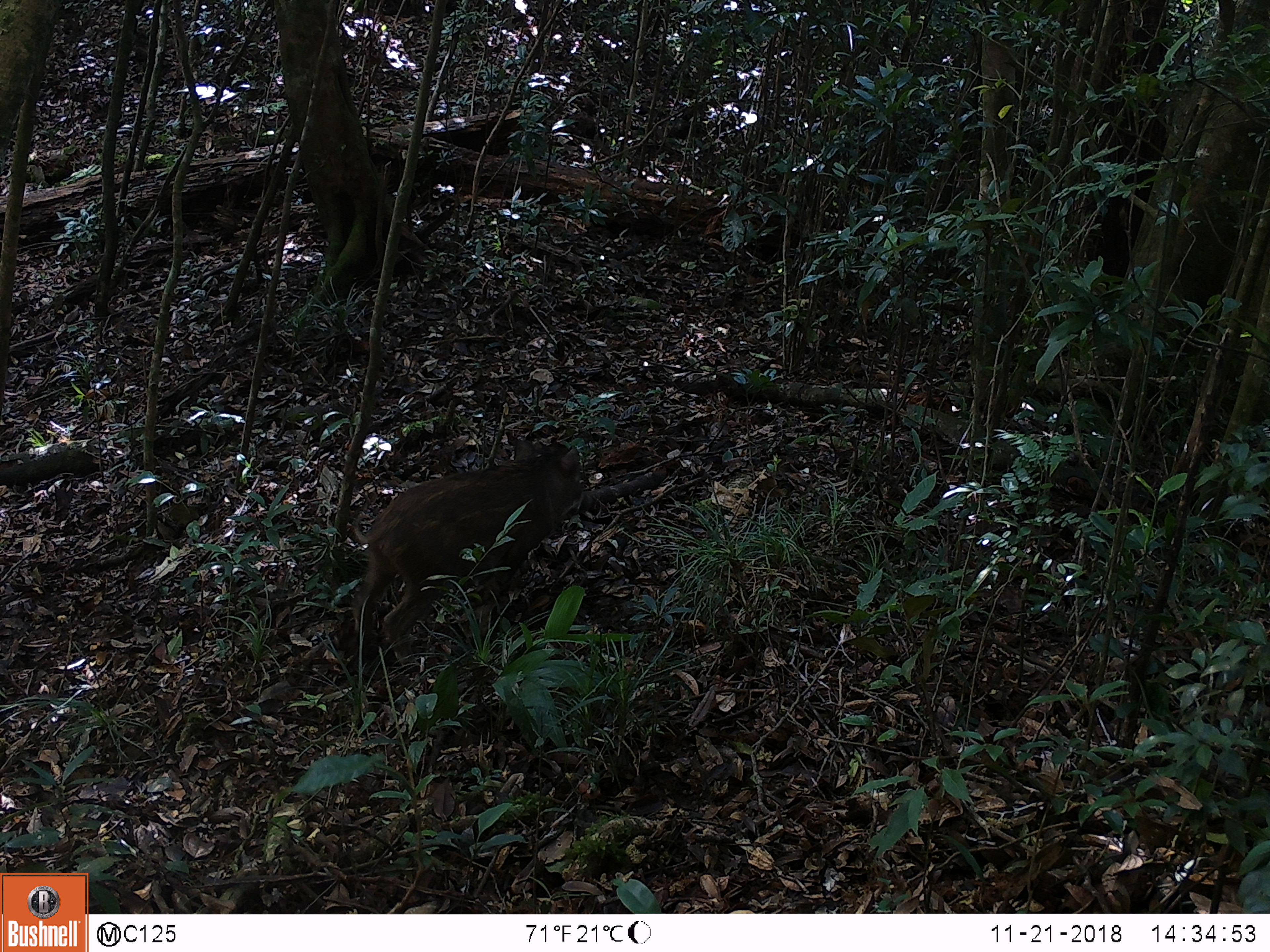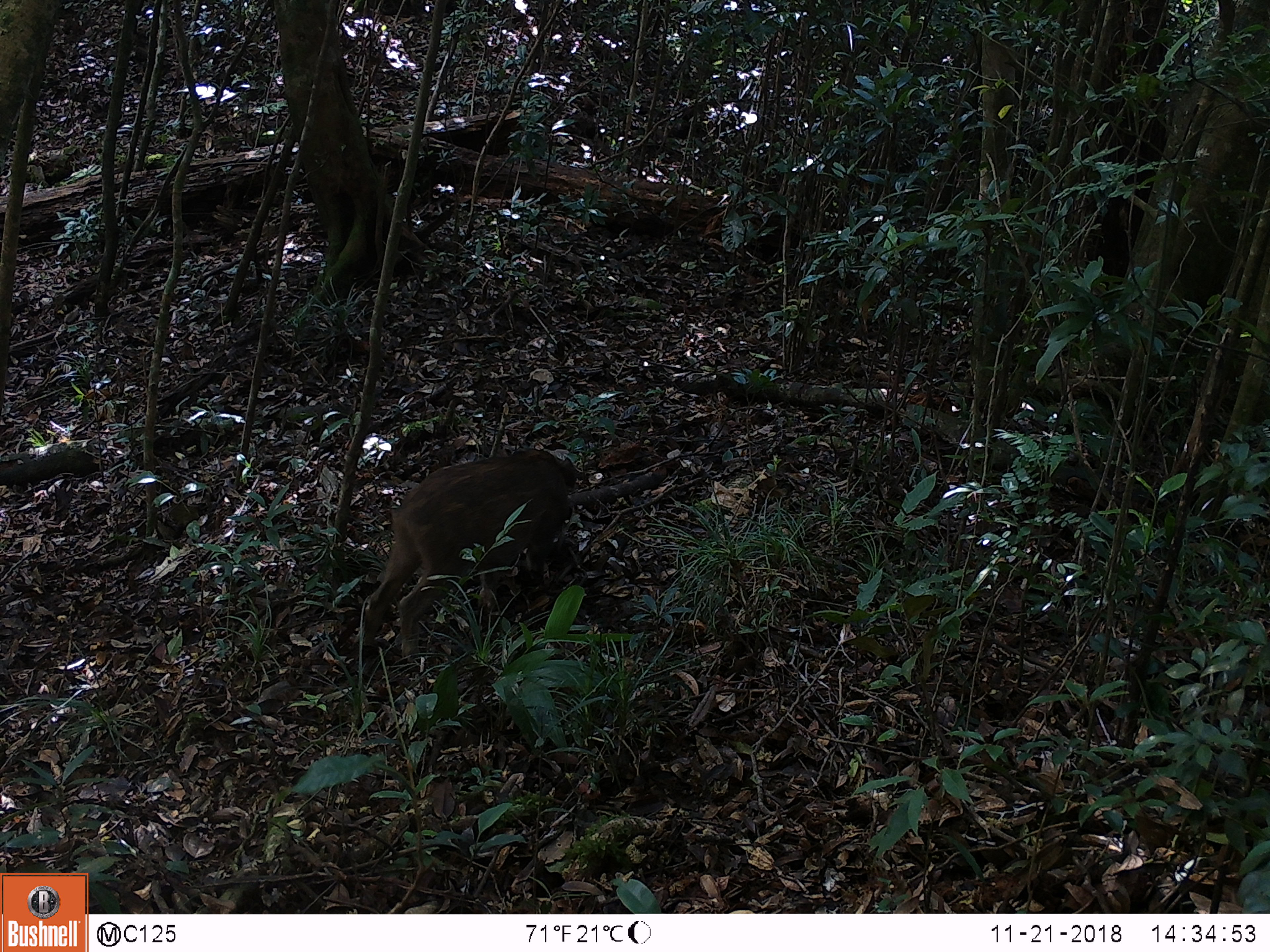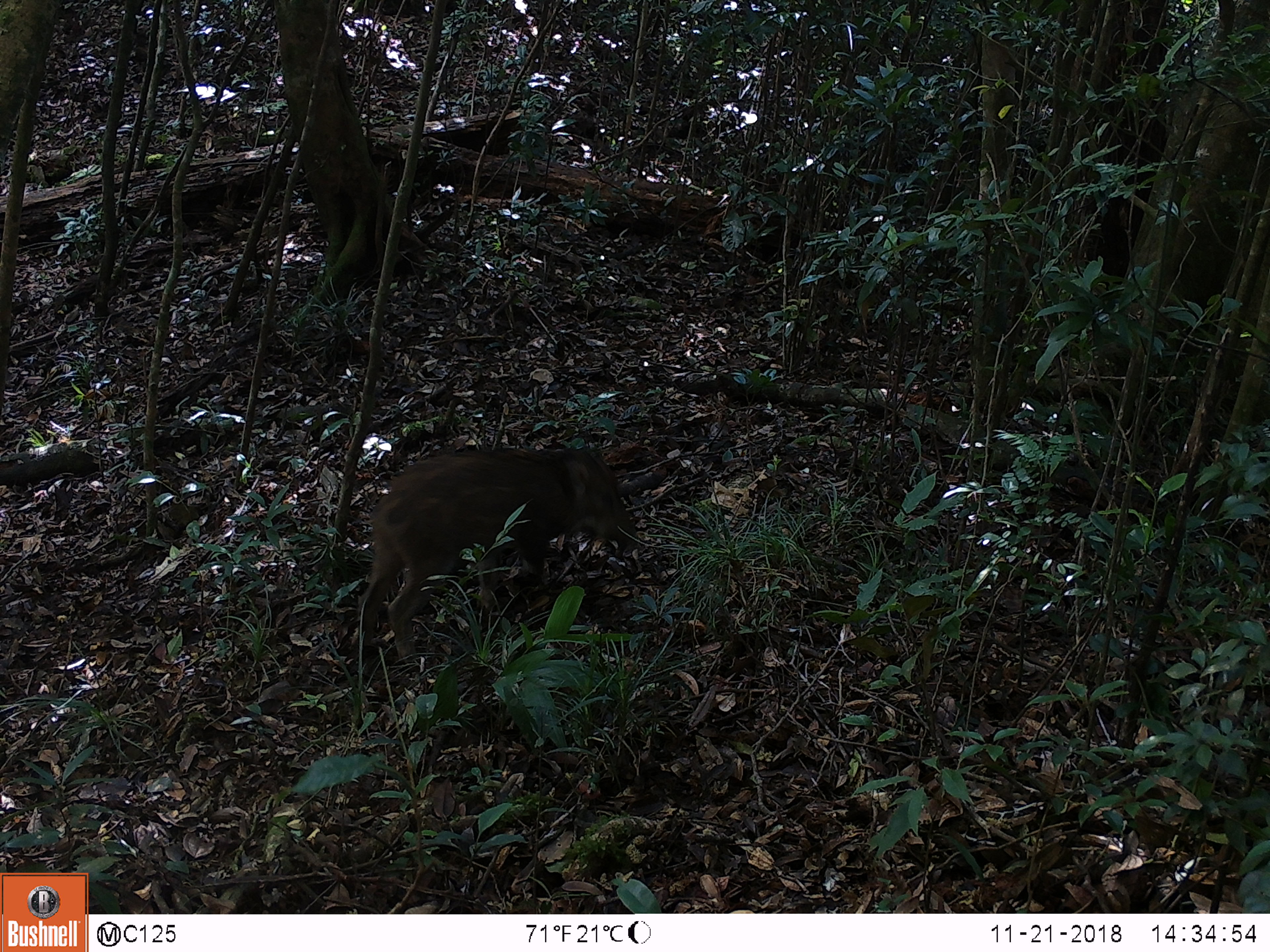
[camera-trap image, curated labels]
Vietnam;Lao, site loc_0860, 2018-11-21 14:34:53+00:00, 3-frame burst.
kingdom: Animalia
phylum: Chordata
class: Mammalia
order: Artiodactyla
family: Suidae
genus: Sus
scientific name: Sus scrofa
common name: eurasian wild pig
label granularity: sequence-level